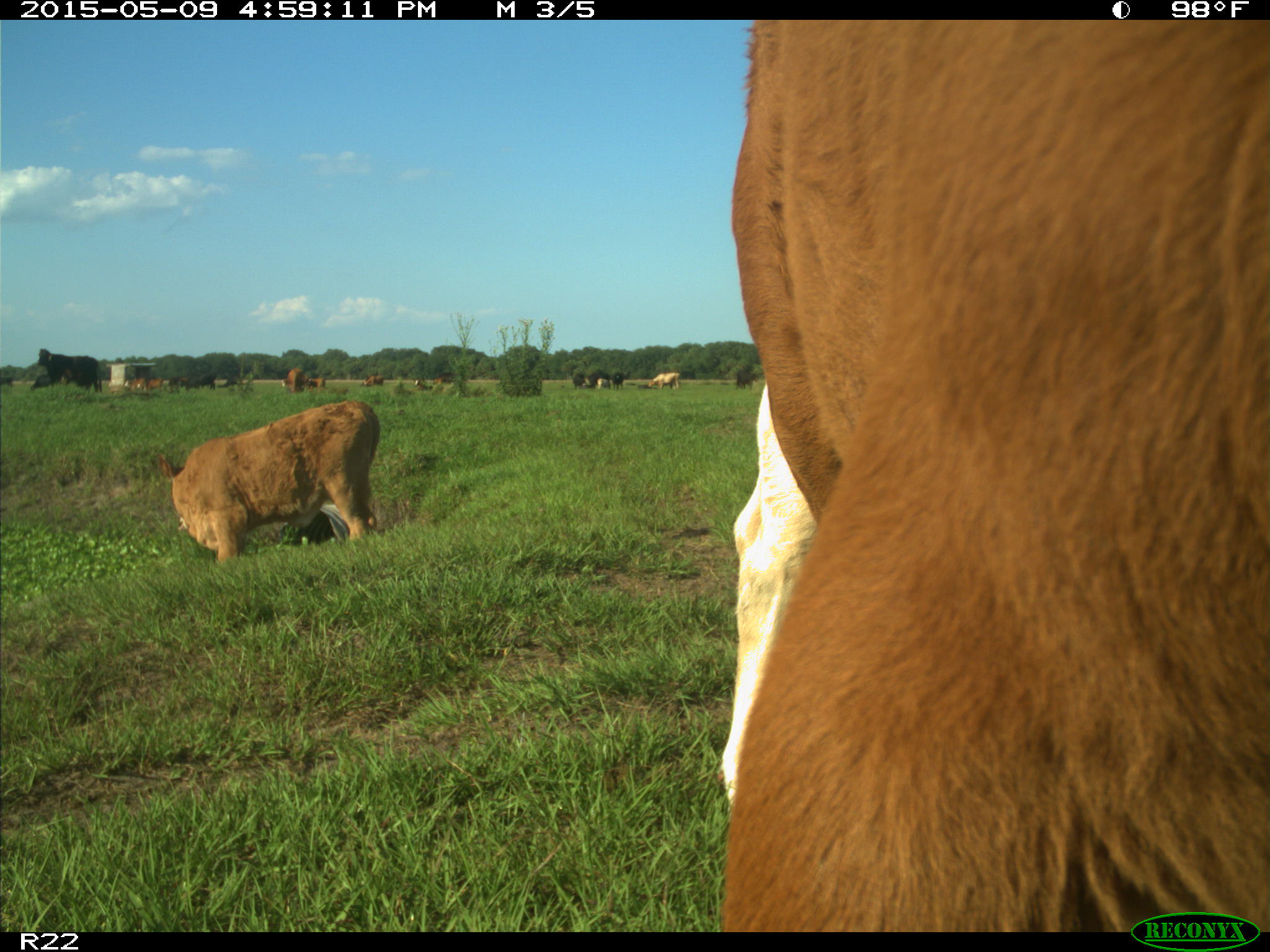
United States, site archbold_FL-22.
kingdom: Animalia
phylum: Chordata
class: Mammalia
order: Artiodactyla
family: Bovidae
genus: Bos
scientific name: Bos taurus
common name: domestic cow